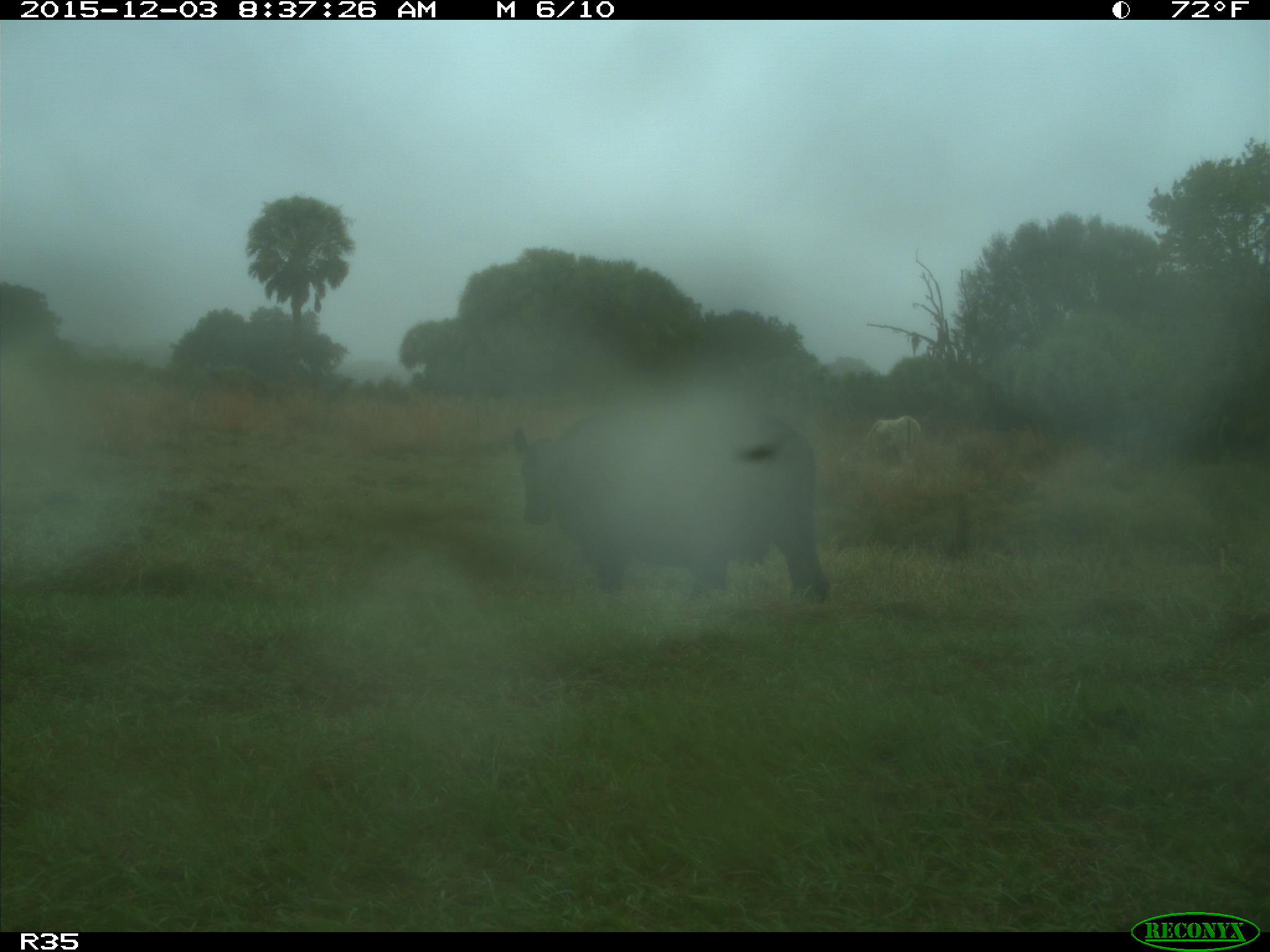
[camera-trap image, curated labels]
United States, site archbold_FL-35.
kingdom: Animalia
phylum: Chordata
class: Mammalia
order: Artiodactyla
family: Bovidae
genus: Bos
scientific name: Bos taurus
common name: domestic cow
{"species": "Bos taurus (domestic cow)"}